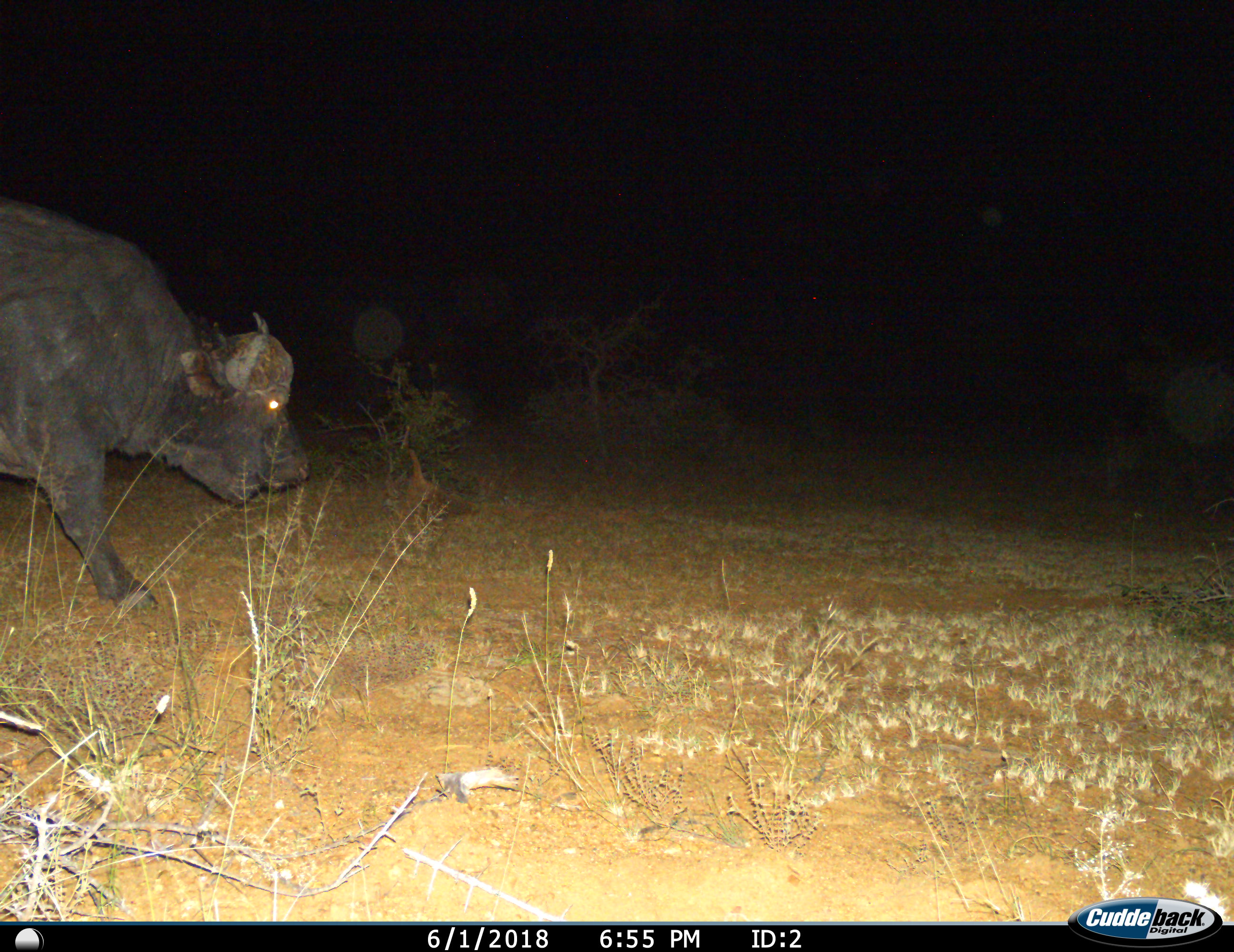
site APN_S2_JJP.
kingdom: Animalia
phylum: Chordata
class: Mammalia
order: Artiodactyla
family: Bovidae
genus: Syncerus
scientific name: Syncerus caffer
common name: african buffalo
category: buffalo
Buffalo (african buffalo) (Syncerus caffer), count 1. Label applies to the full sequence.